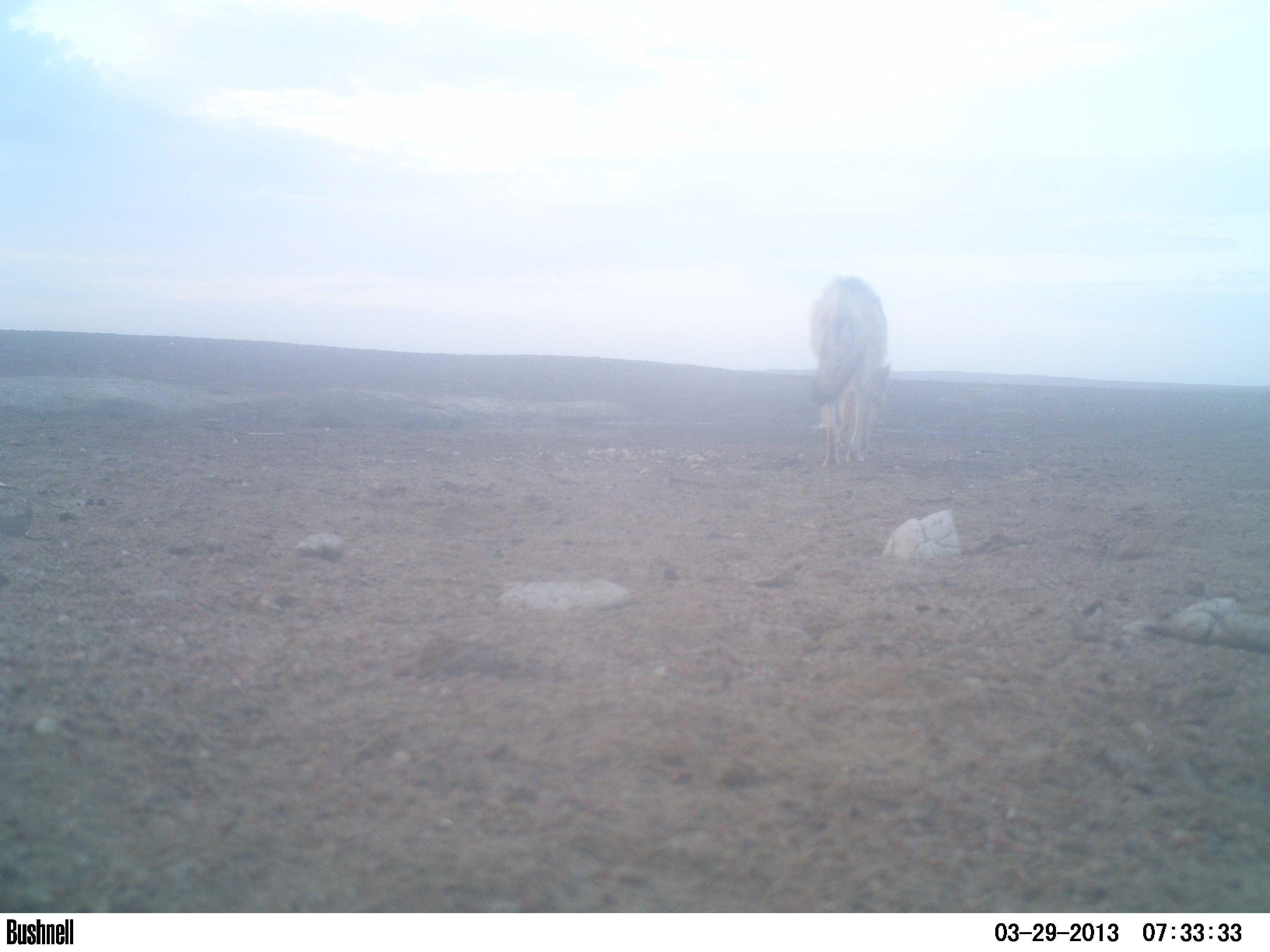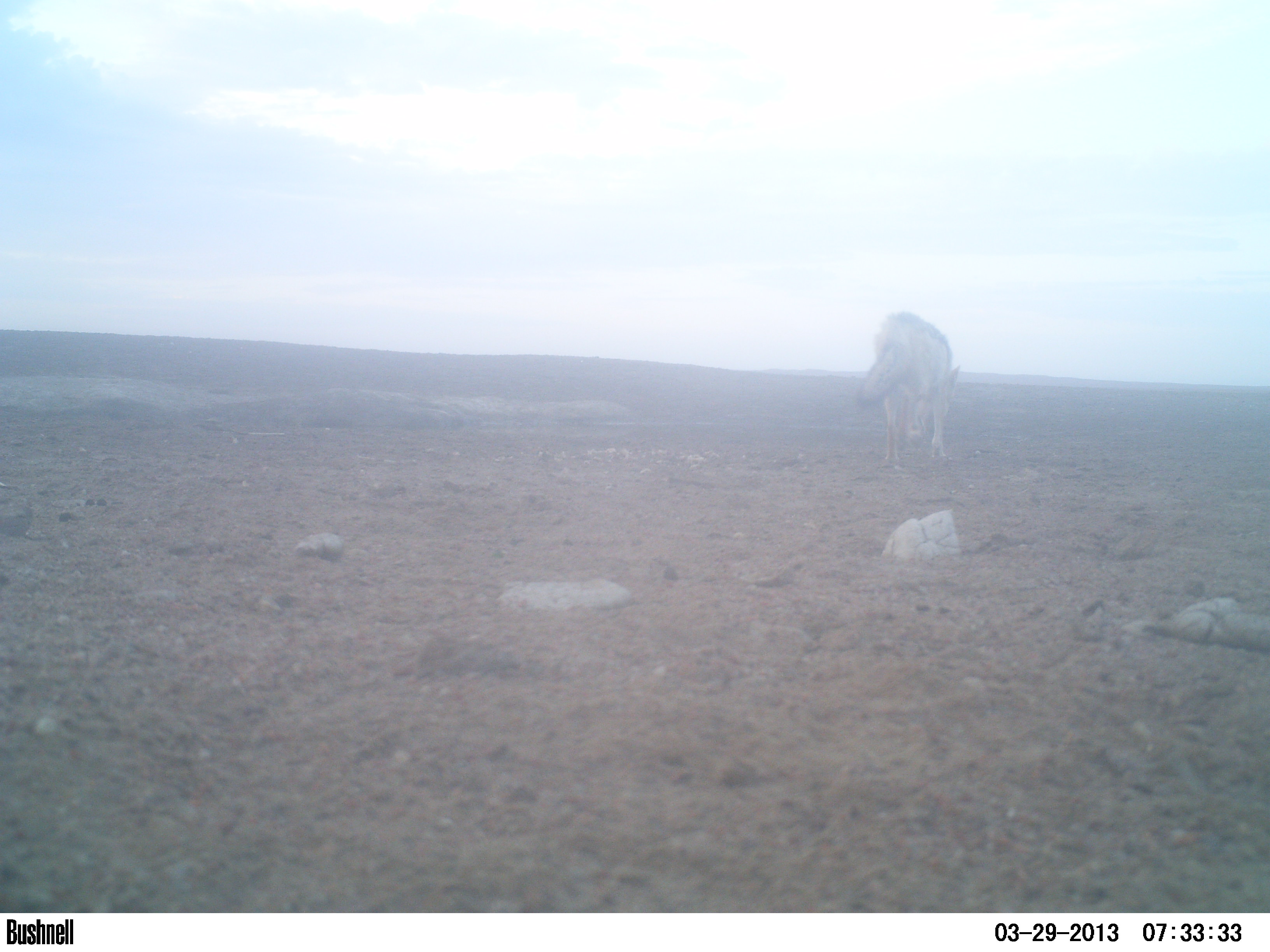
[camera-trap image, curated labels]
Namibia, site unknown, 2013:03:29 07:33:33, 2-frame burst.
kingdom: Animalia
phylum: Chordata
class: Mammalia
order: Carnivora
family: Canidae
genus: Lupulella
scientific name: Lupulella mesomelas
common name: black-backed jackal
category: canis mesomelas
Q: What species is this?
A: Canis mesomelas (black-backed jackal) (Lupulella mesomelas).